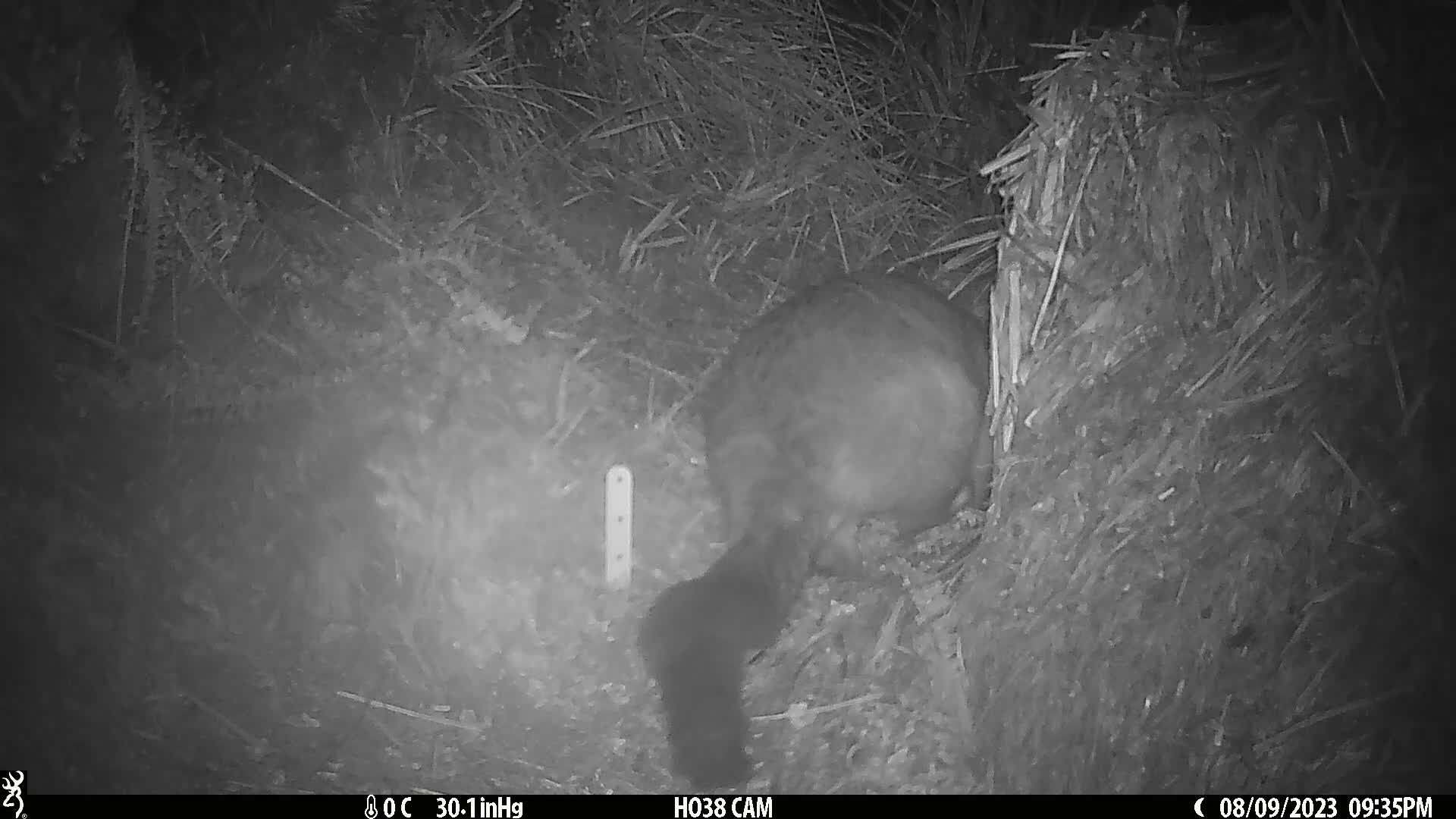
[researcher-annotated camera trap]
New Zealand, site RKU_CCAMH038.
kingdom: Animalia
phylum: Chordata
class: Mammalia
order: Diprotodontia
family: Phalangeridae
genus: Trichosurus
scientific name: Trichosurus vulpecula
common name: common brushtail possum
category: possum